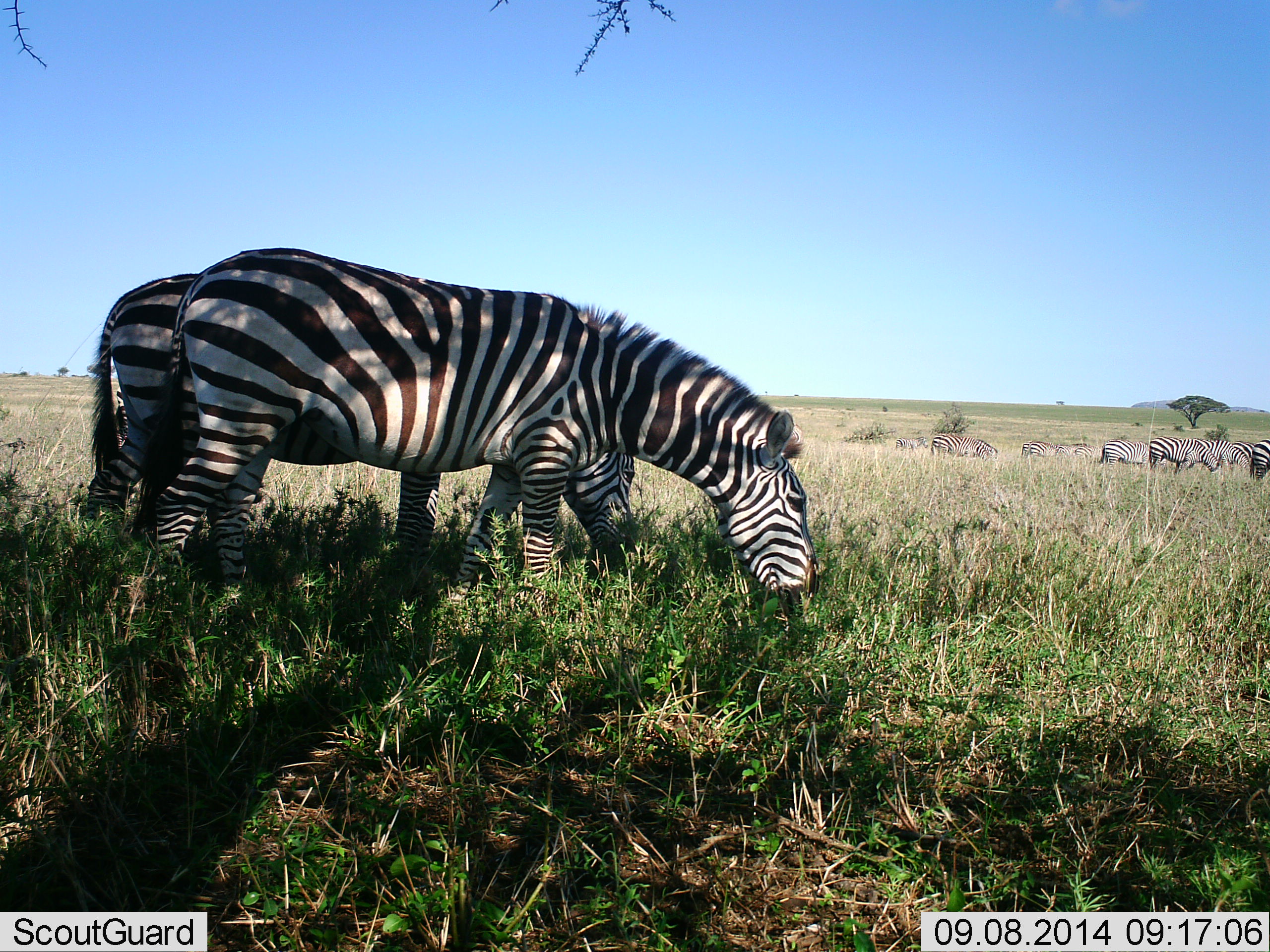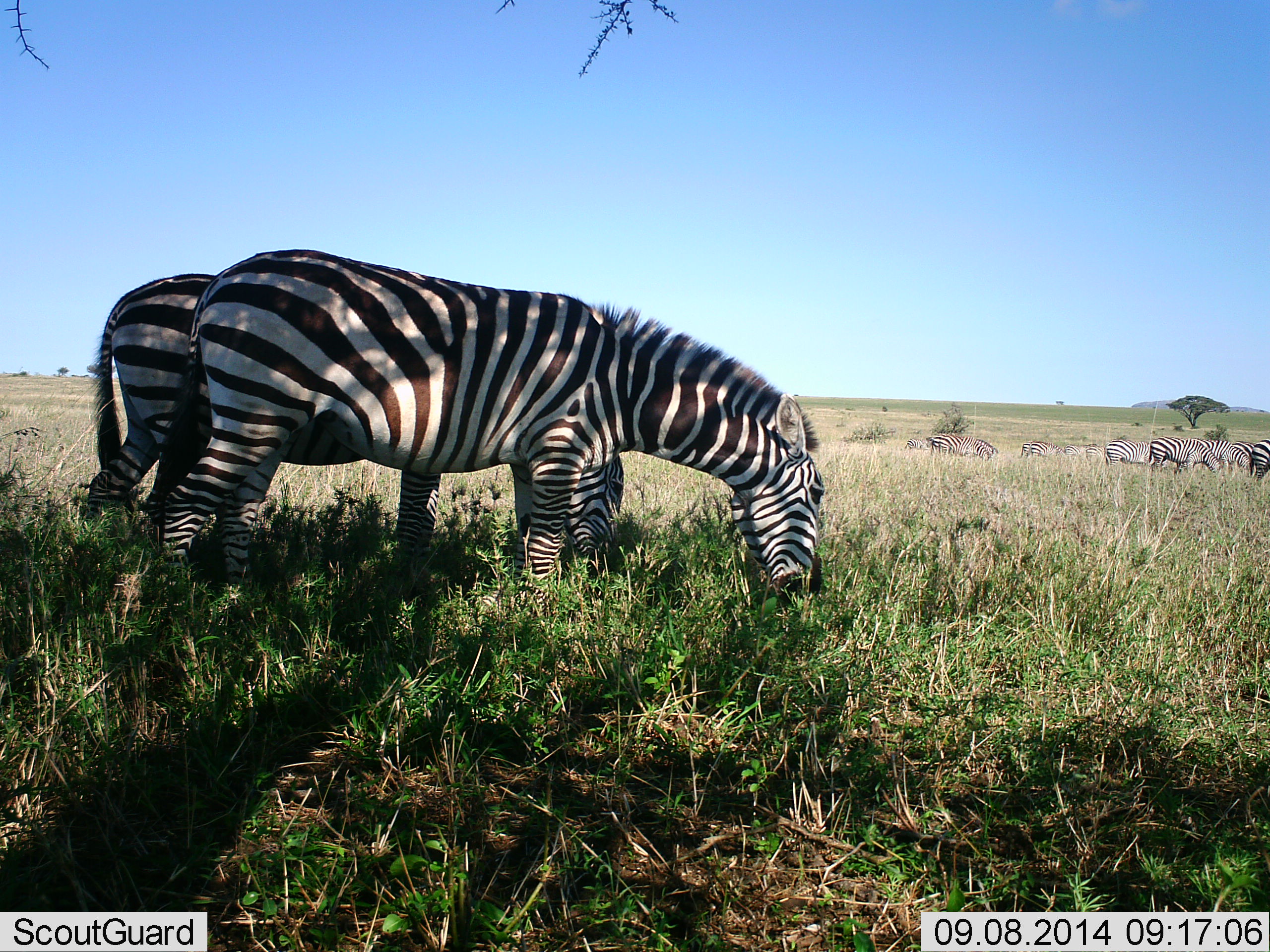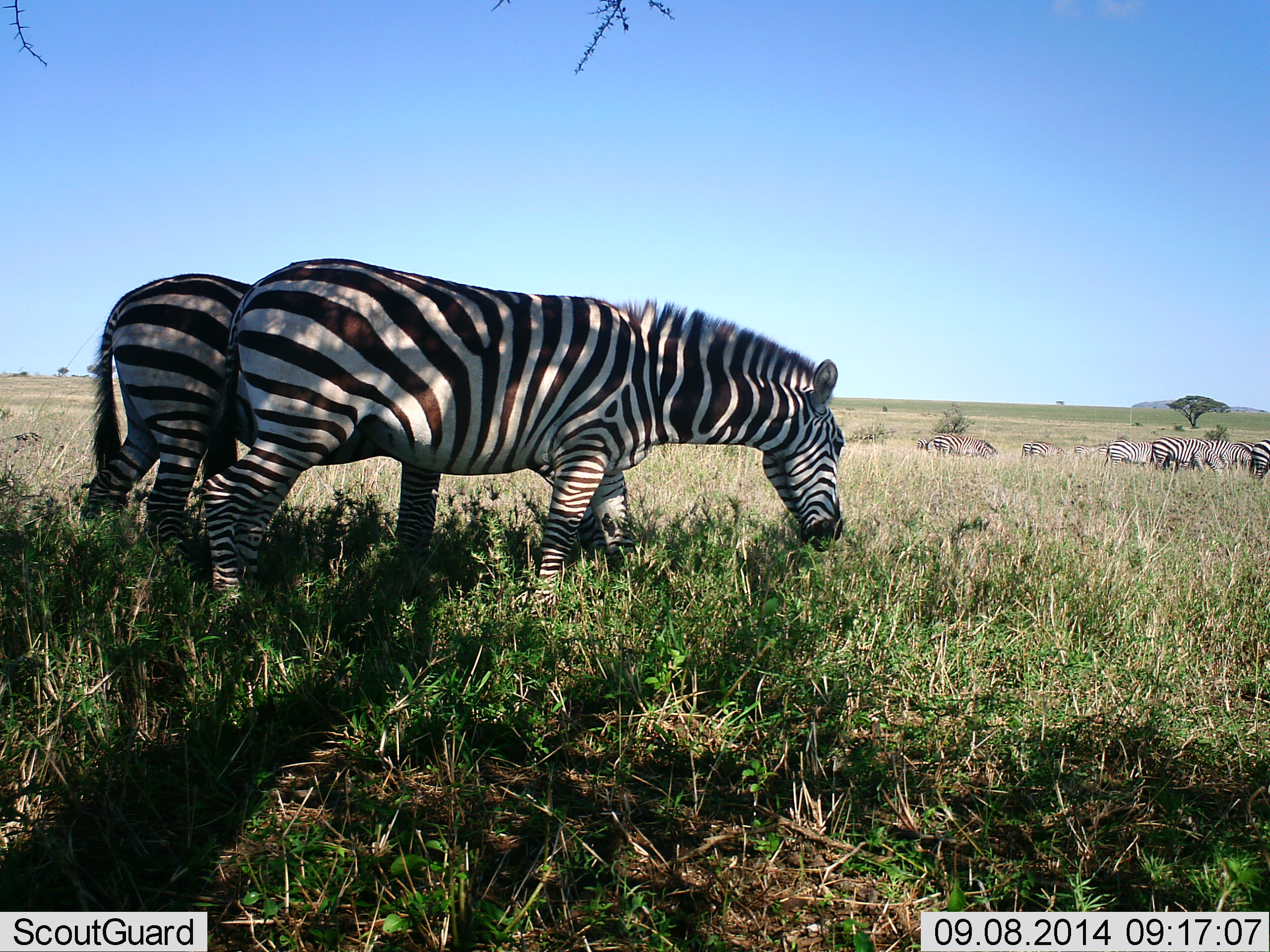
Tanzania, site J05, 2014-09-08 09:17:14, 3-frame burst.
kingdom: Animalia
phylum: Chordata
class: Mammalia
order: Perissodactyla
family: Equidae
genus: Equus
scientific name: Equus quagga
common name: plains zebra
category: zebra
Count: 11-50.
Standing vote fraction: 30%.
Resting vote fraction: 0%.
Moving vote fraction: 20%.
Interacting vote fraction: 0%.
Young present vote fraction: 0%.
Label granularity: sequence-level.